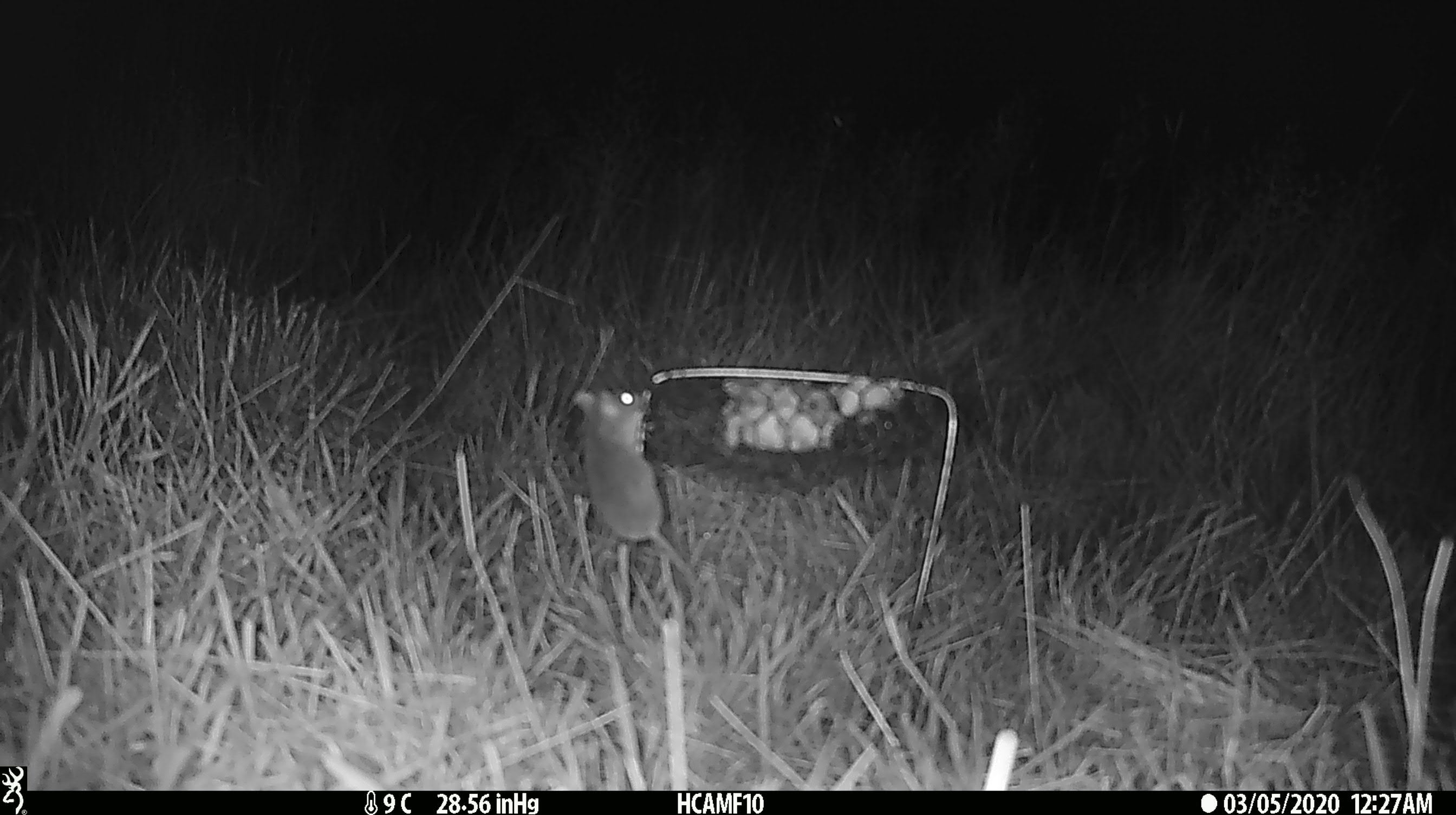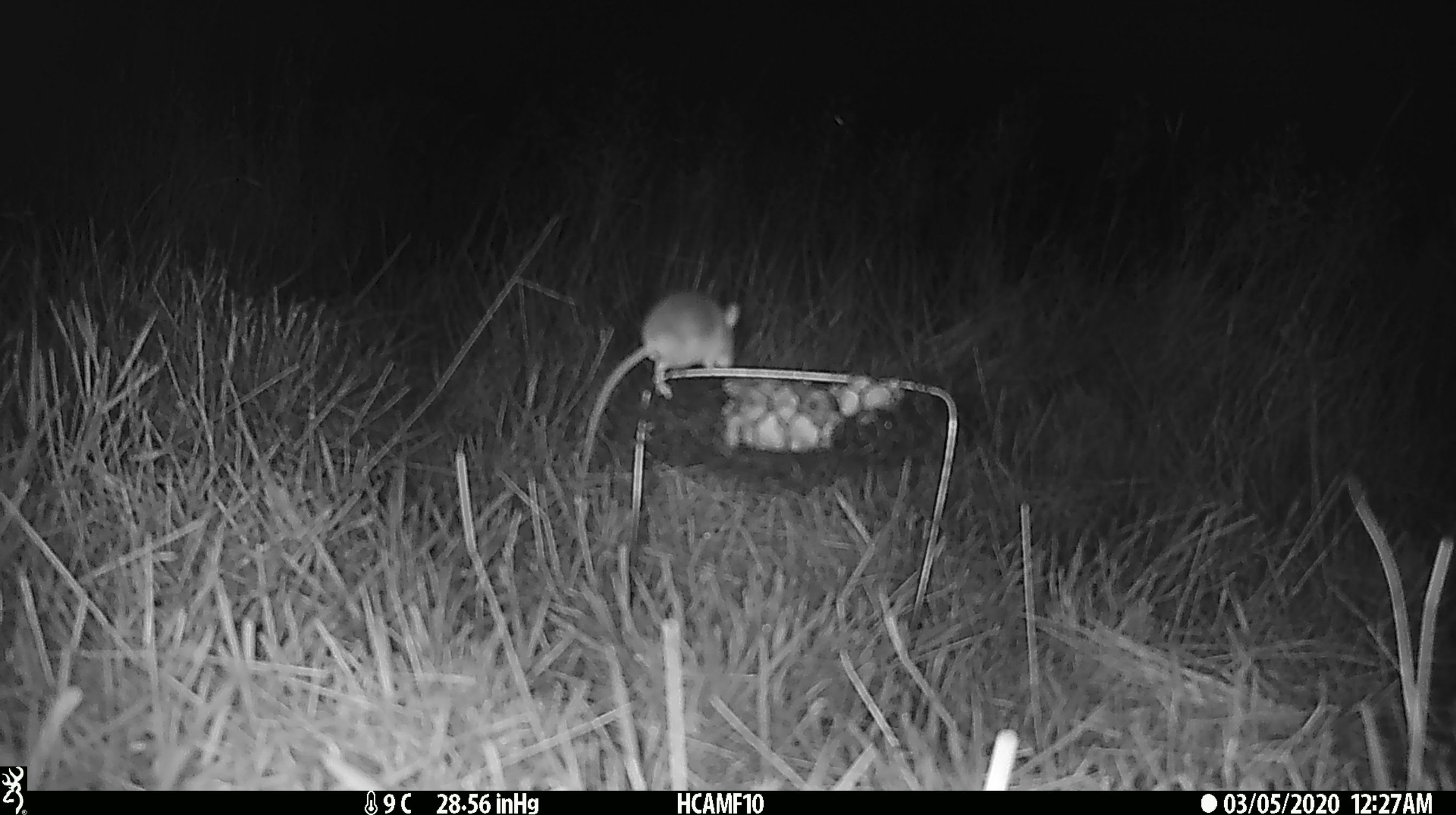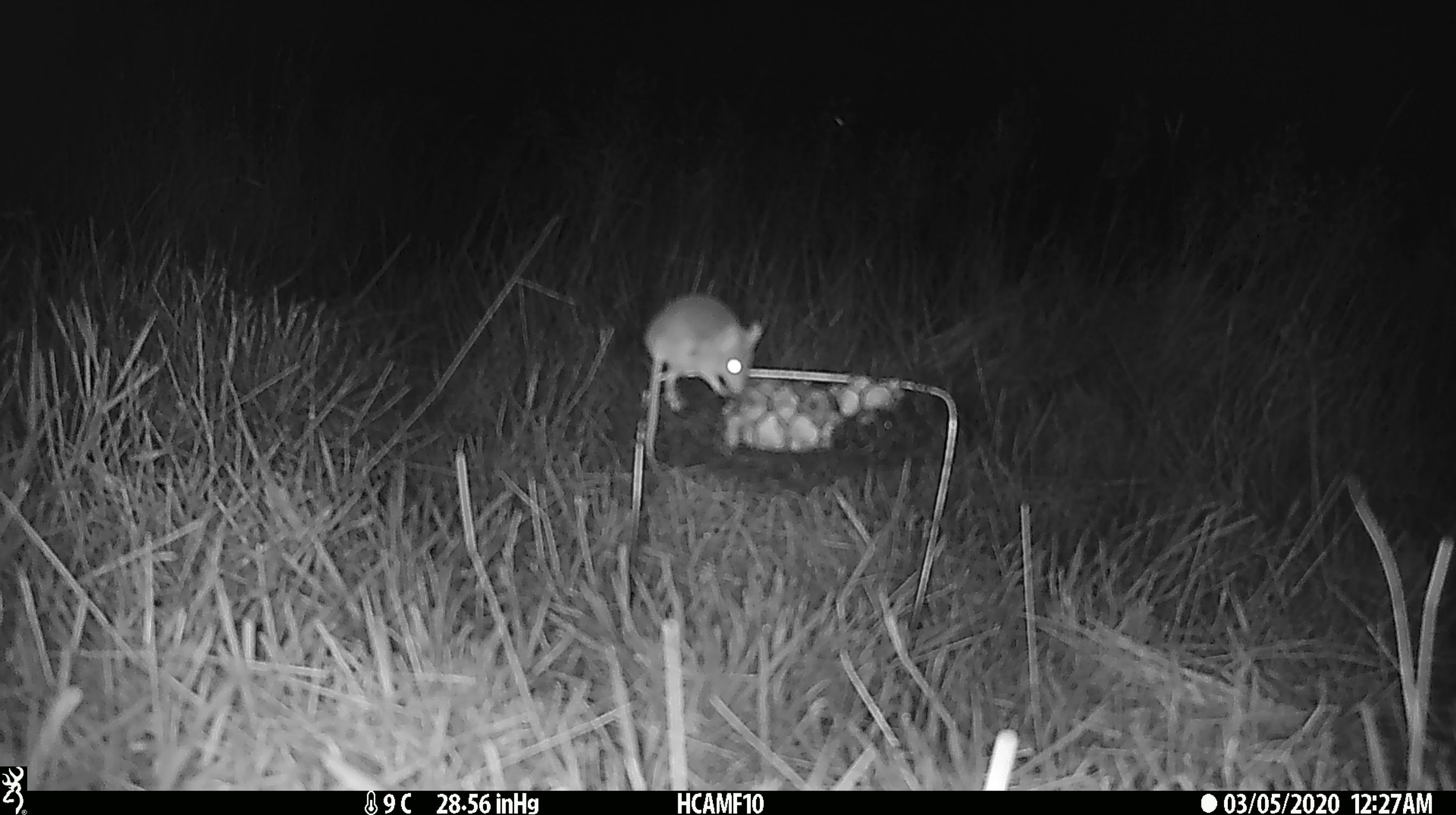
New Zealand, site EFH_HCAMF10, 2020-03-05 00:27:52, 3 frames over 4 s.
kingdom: Animalia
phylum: Chordata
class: Mammalia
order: Rodentia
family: Muridae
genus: Mus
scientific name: Mus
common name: mouse